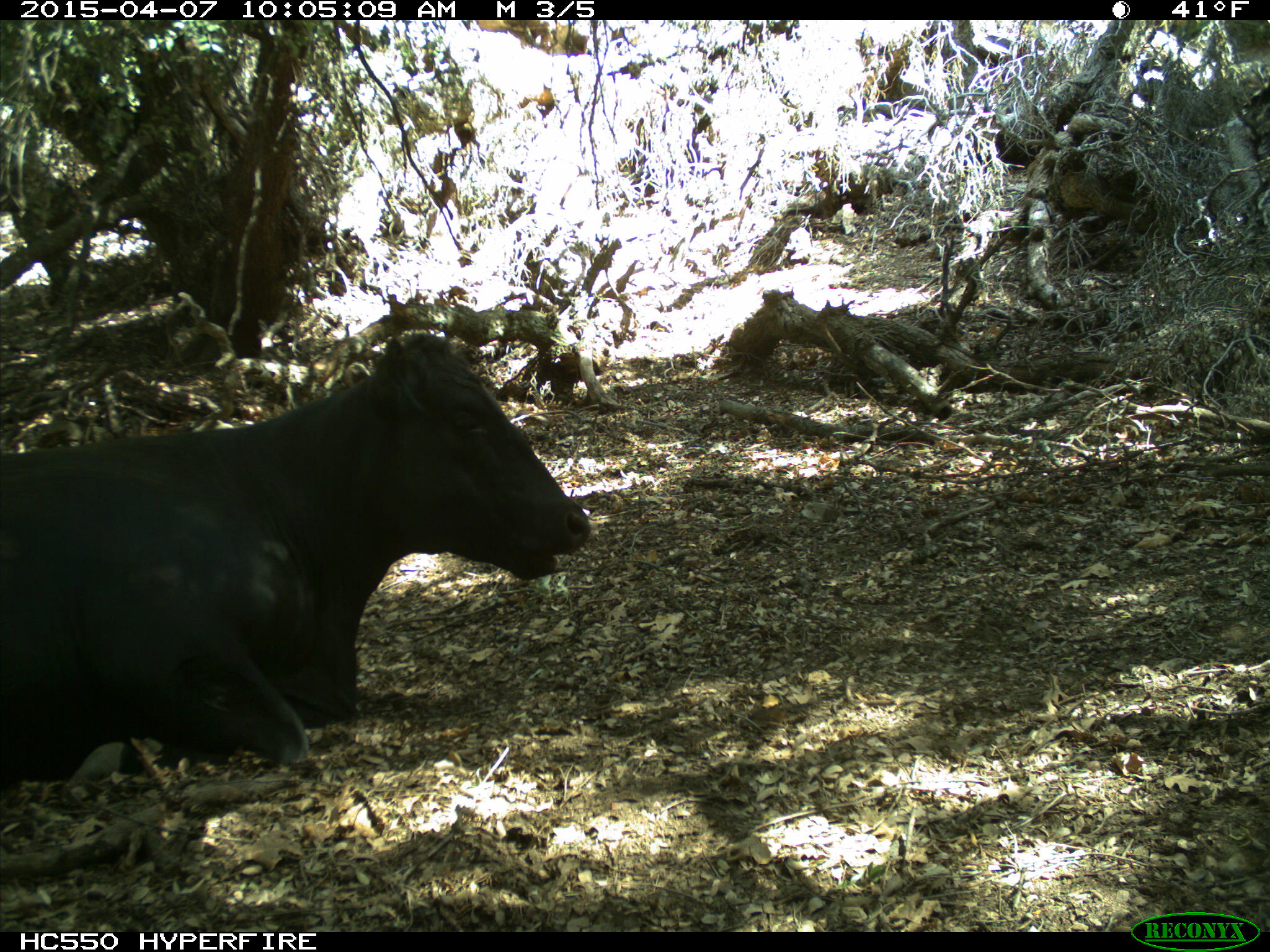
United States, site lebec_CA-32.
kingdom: Animalia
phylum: Chordata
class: Mammalia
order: Artiodactyla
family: Bovidae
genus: Bos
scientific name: Bos taurus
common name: domestic cow